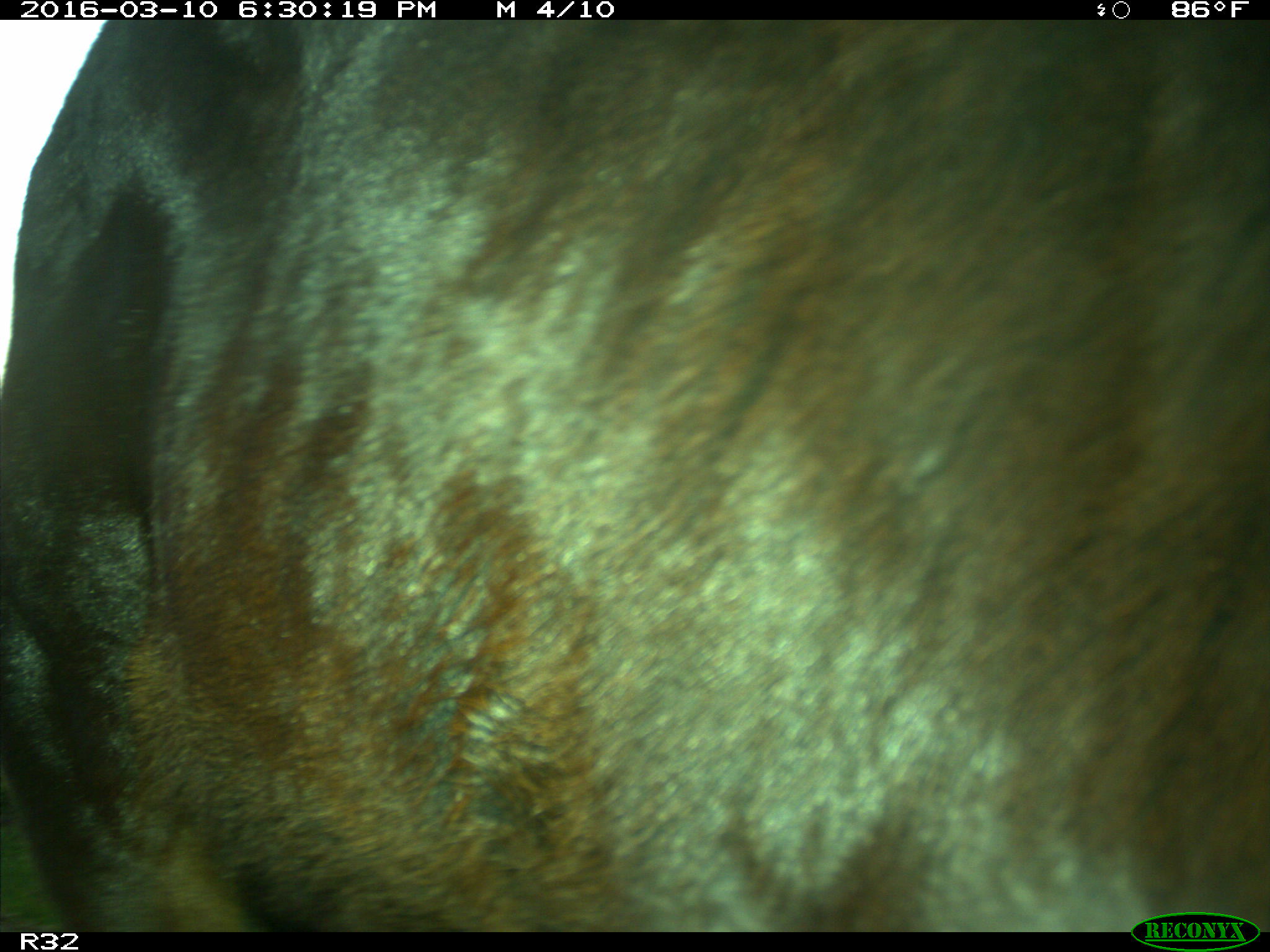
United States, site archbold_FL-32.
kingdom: Animalia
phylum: Chordata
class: Mammalia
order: Artiodactyla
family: Bovidae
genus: Bos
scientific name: Bos taurus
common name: domestic cow